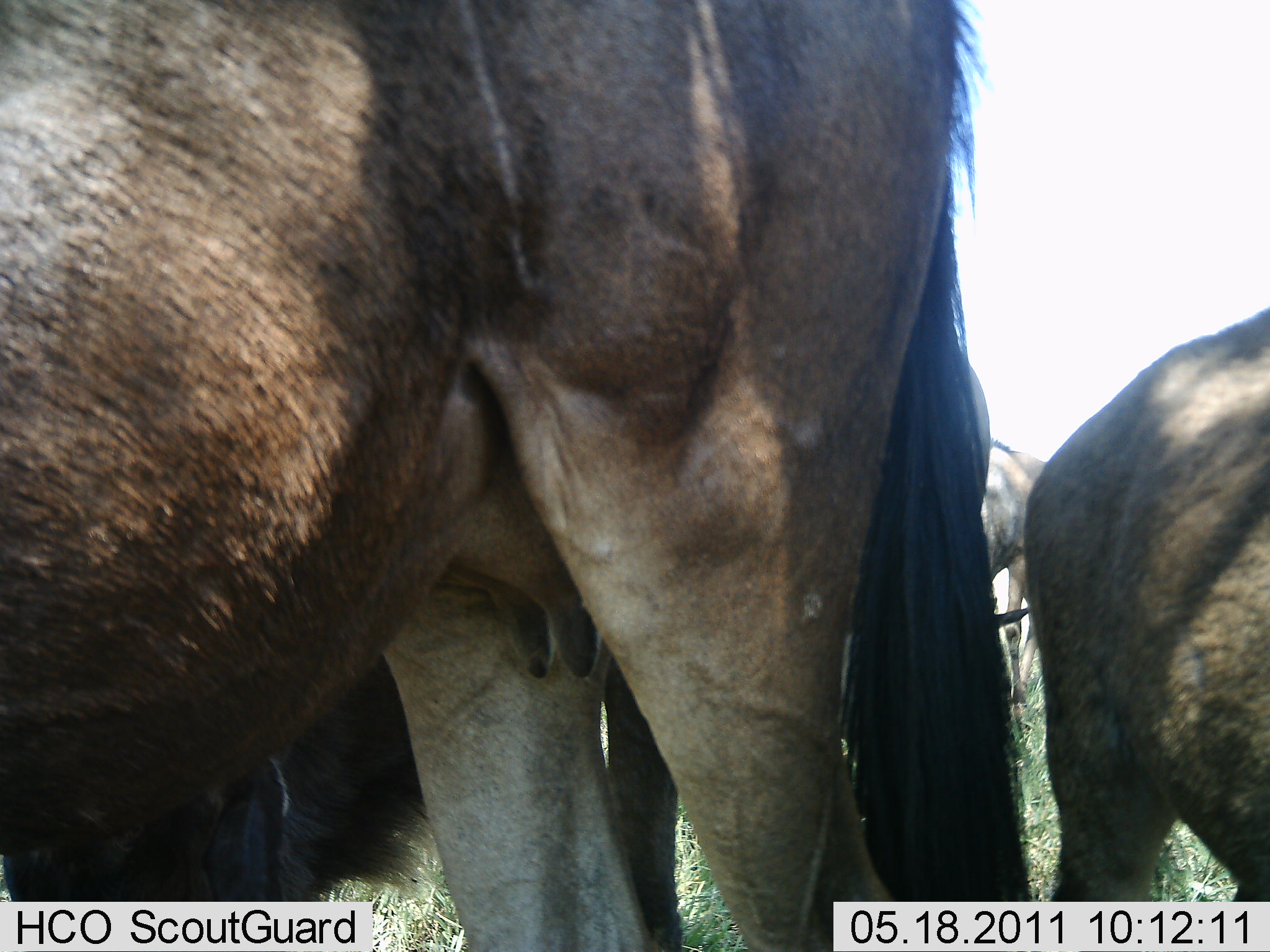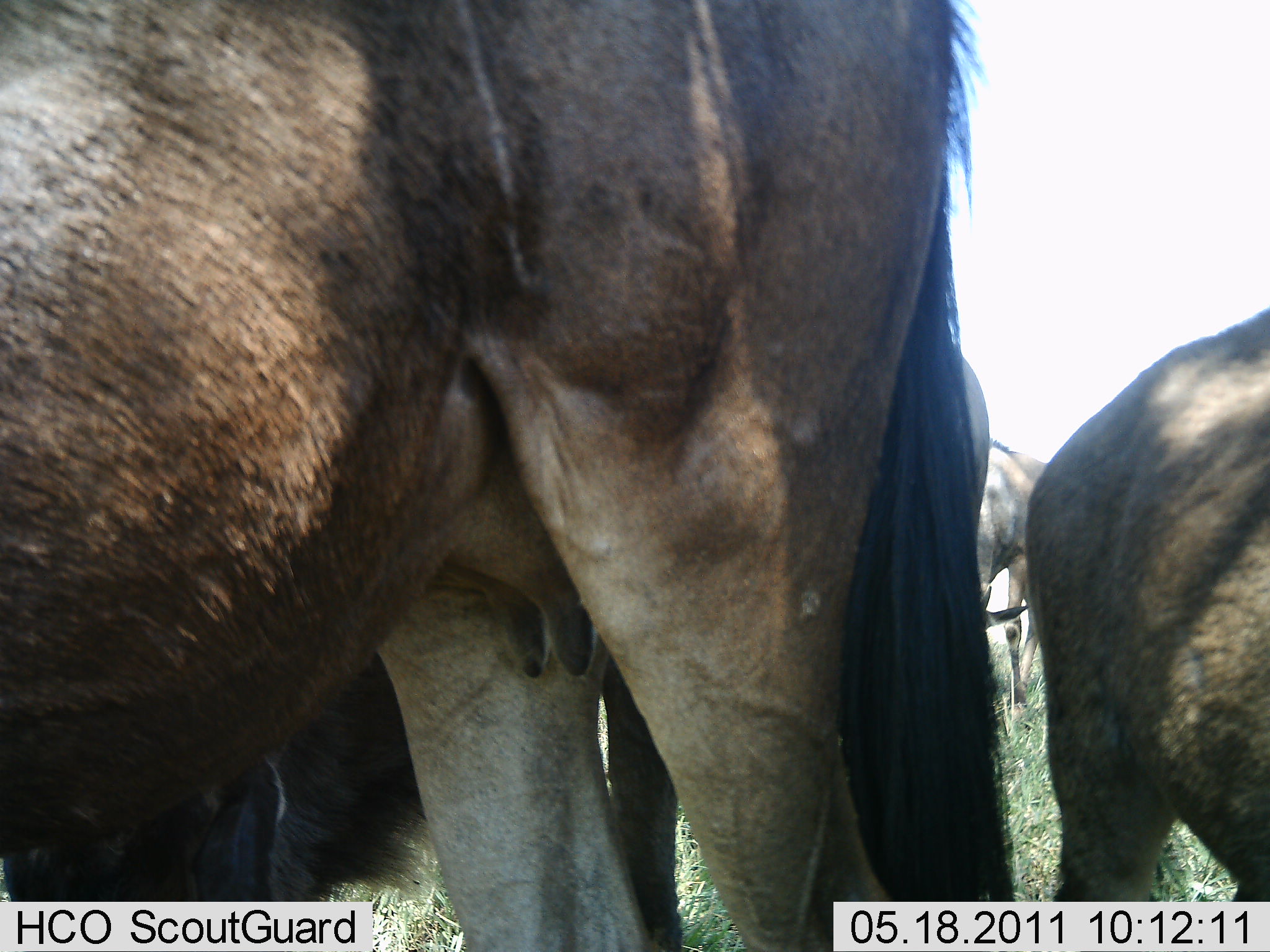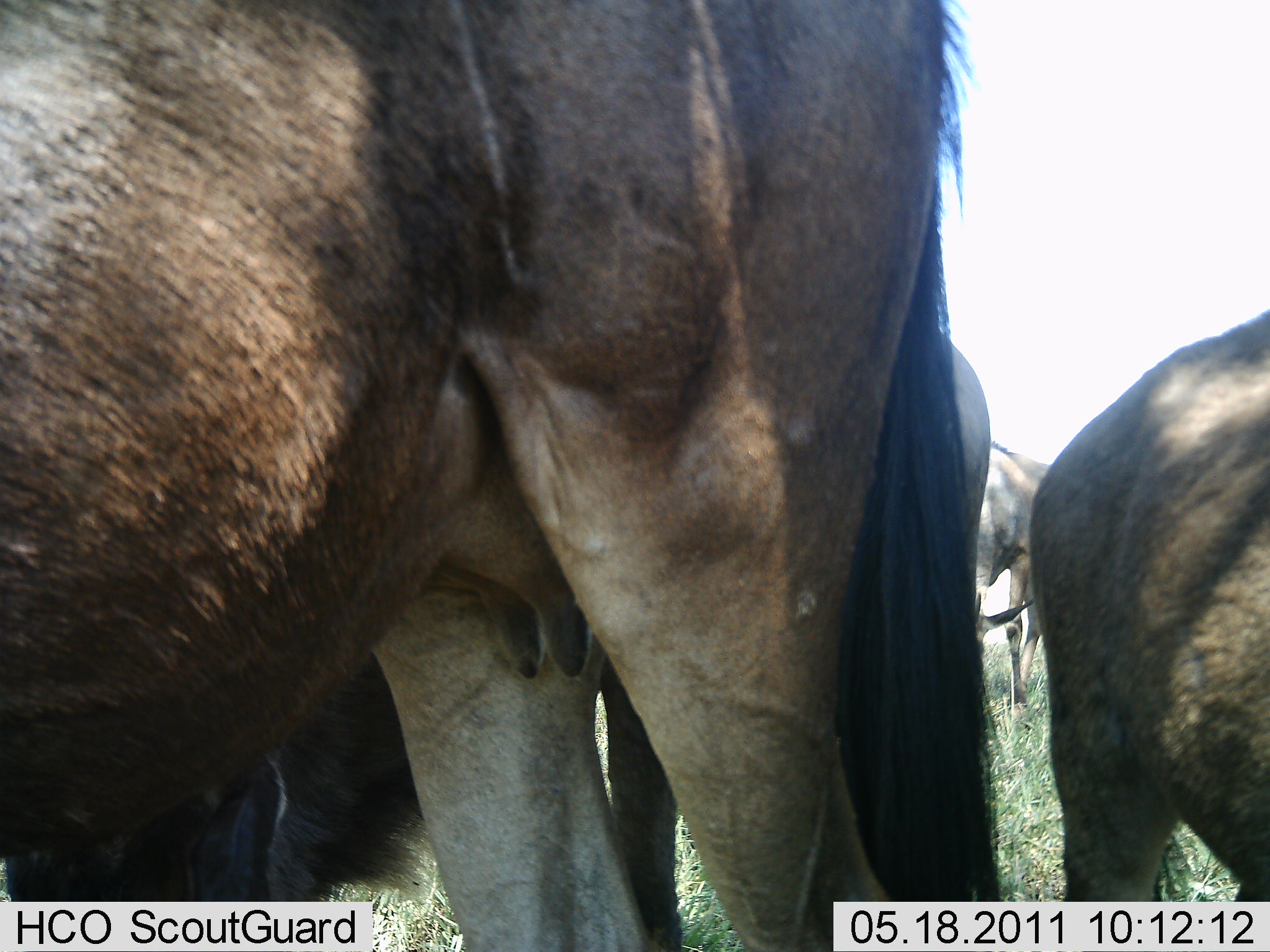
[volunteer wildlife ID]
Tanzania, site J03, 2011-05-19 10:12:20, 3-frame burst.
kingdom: Animalia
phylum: Chordata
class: Mammalia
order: Artiodactyla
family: Bovidae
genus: Connochaetes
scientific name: Connochaetes taurinus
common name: blue wildebeest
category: wildebeest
Wildebeest (blue wildebeest) (Connochaetes taurinus), count 4. Behavior (volunteer vote fractions): standing 80%, resting 30%, moving 0%, interacting 0%. Young present (vote fraction): 10%. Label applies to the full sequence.